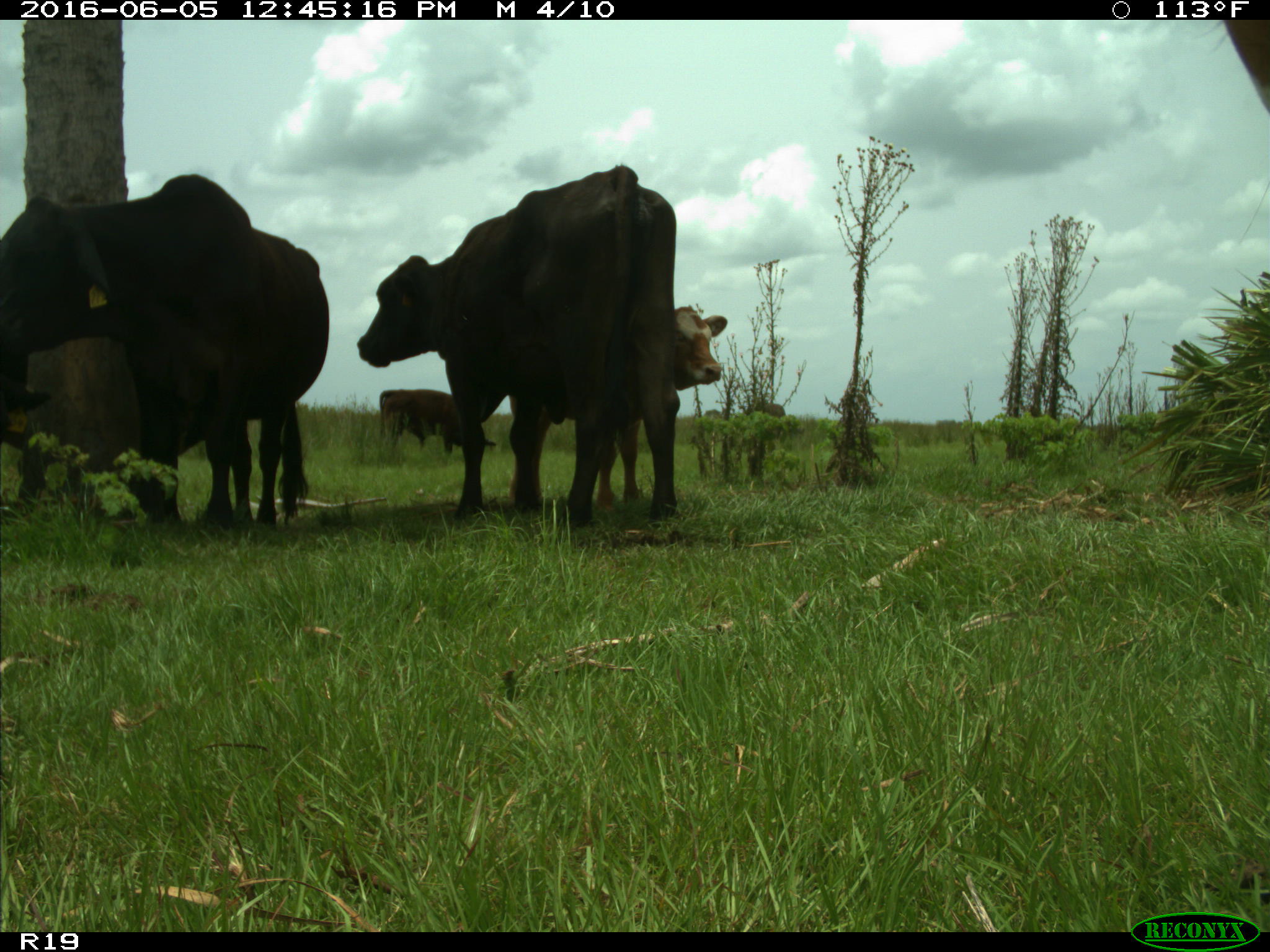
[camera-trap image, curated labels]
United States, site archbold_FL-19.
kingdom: Animalia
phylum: Chordata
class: Mammalia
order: Artiodactyla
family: Bovidae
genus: Bos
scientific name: Bos taurus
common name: domestic cow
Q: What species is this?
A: Bos taurus (domestic cow).